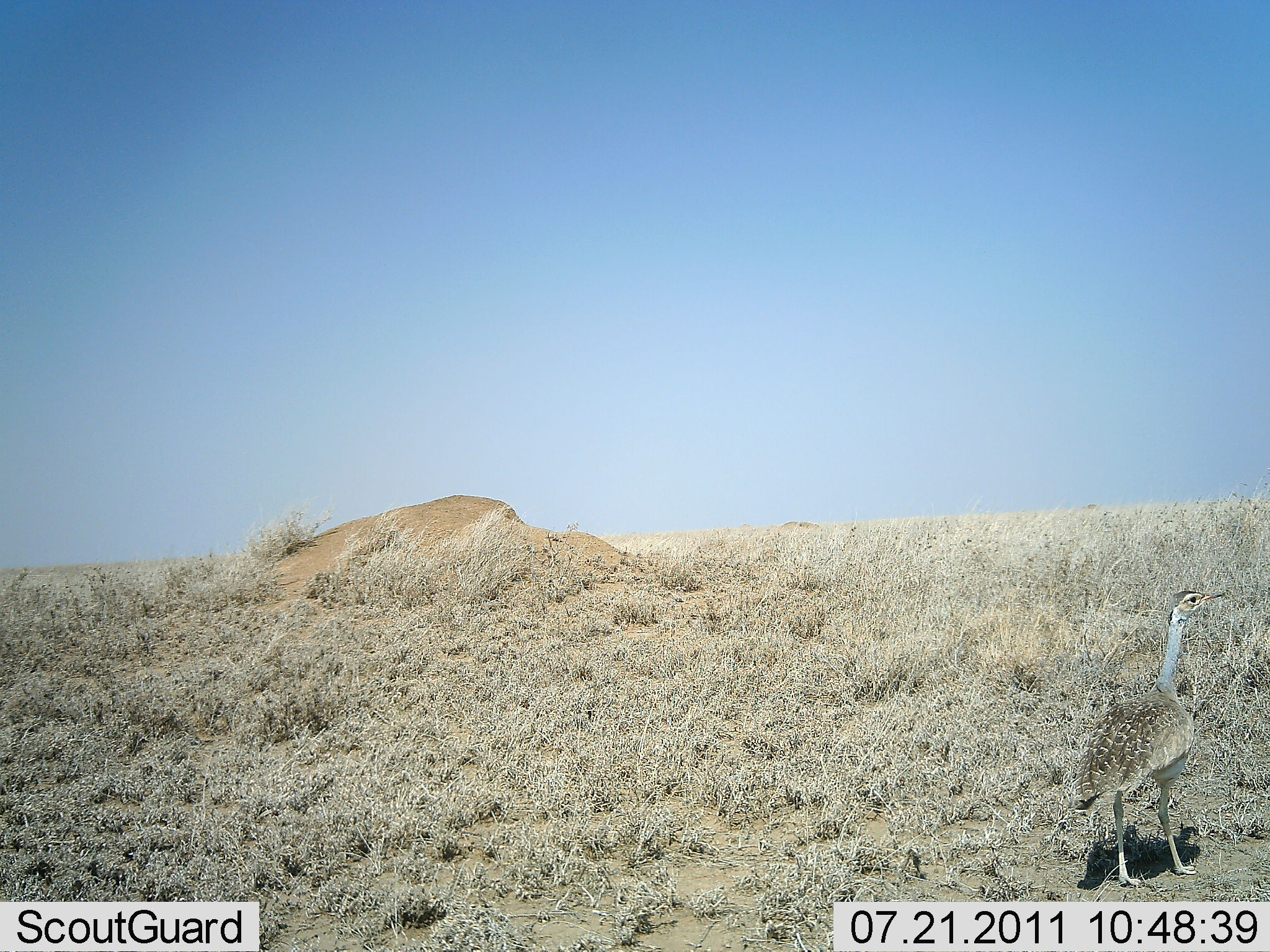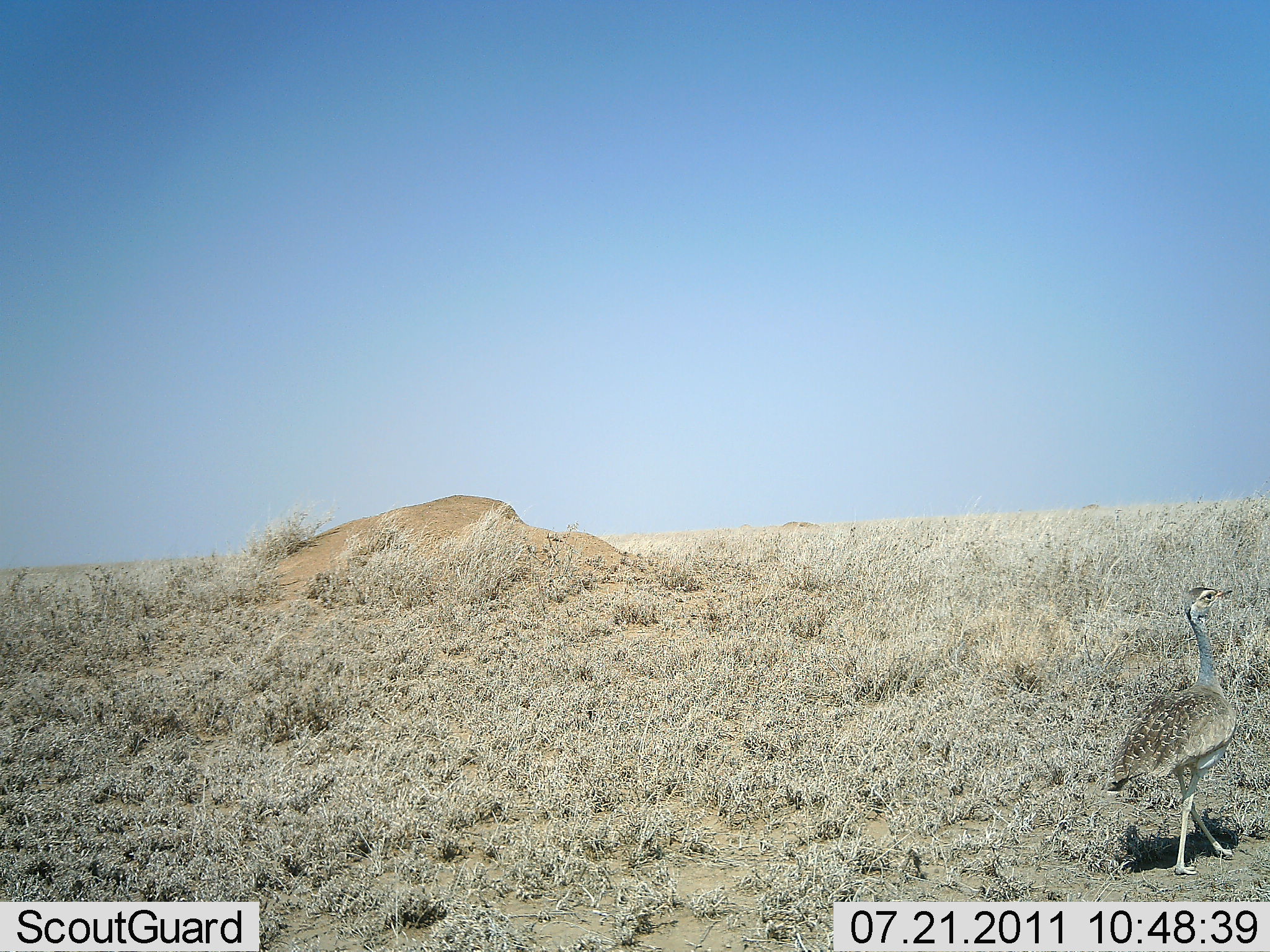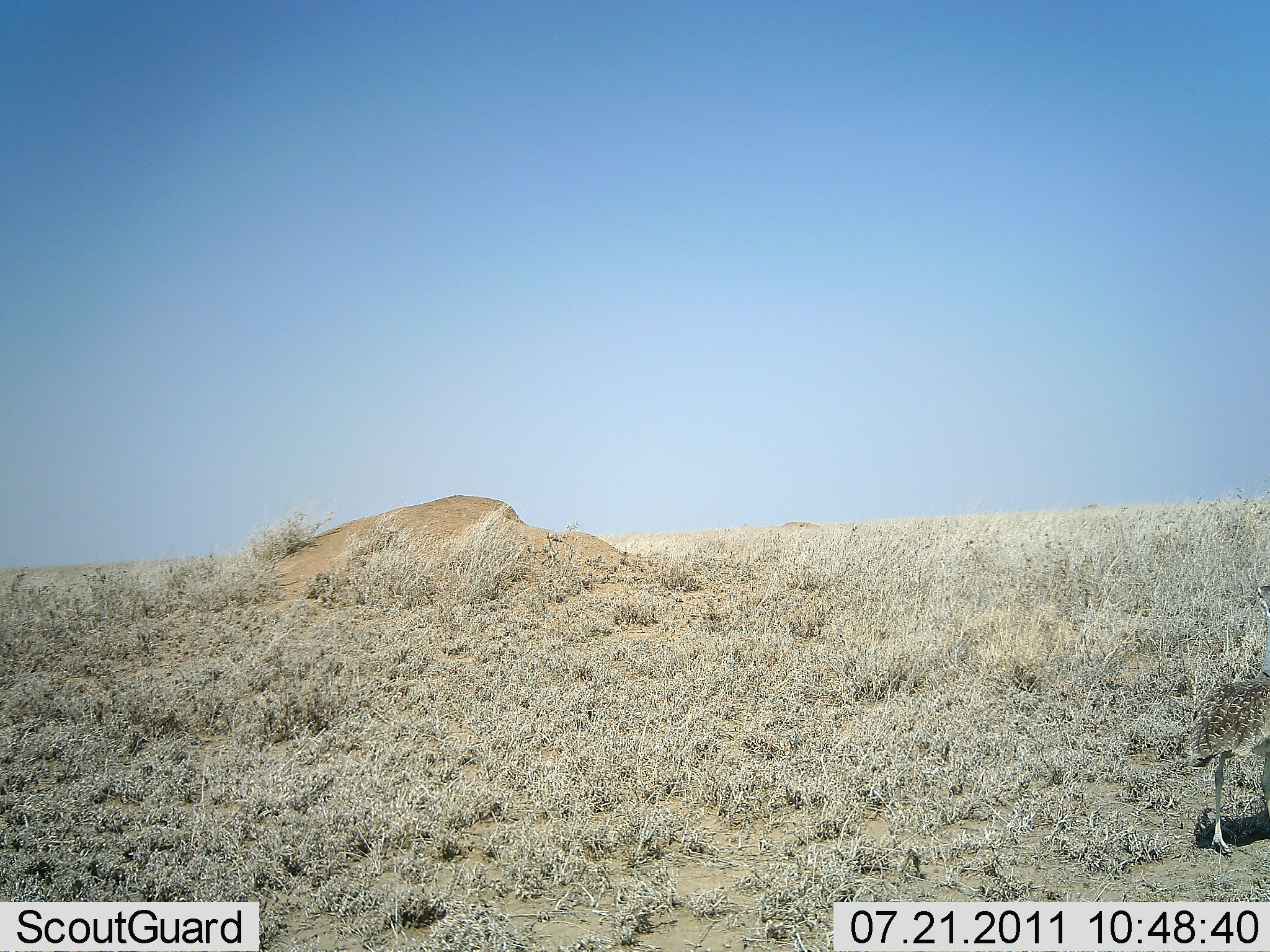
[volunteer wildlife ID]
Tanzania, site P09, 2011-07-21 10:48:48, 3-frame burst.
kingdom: Animalia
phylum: Chordata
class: Aves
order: Otidiformes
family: Otididae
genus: Ardeotis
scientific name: Ardeotis kori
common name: kori bustard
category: koribustard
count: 1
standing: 30%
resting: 0%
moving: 80%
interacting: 0%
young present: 0%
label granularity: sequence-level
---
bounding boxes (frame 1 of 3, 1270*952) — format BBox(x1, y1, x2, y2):
animal: BBox(1068, 587, 1237, 889)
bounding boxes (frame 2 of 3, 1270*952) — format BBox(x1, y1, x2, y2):
animal: BBox(1096, 584, 1255, 878)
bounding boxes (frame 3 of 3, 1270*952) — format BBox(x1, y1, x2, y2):
animal: BBox(1181, 579, 1268, 859)